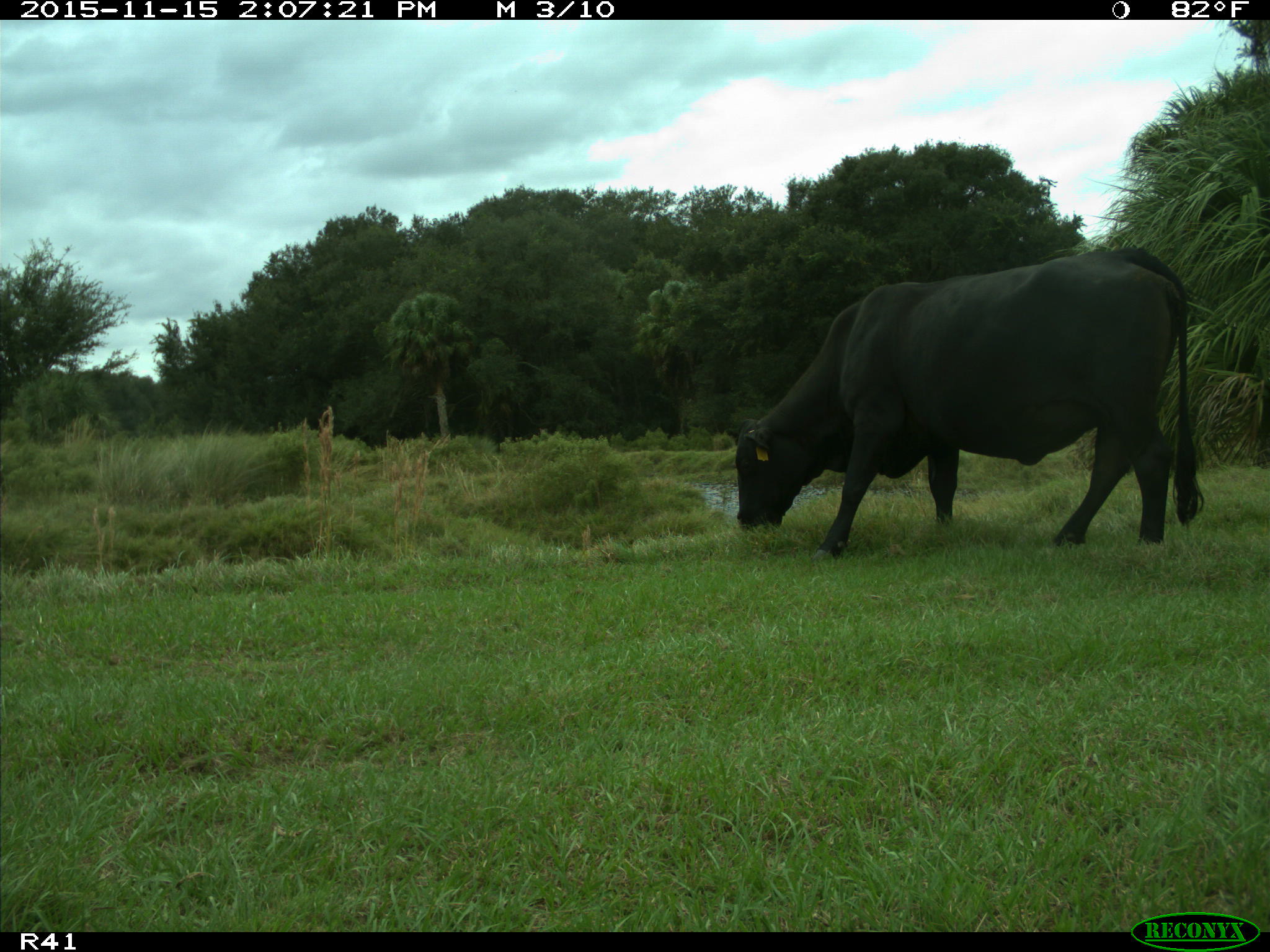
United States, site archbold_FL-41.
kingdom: Animalia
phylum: Chordata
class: Mammalia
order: Artiodactyla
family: Bovidae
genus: Bos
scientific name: Bos taurus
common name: domestic cow